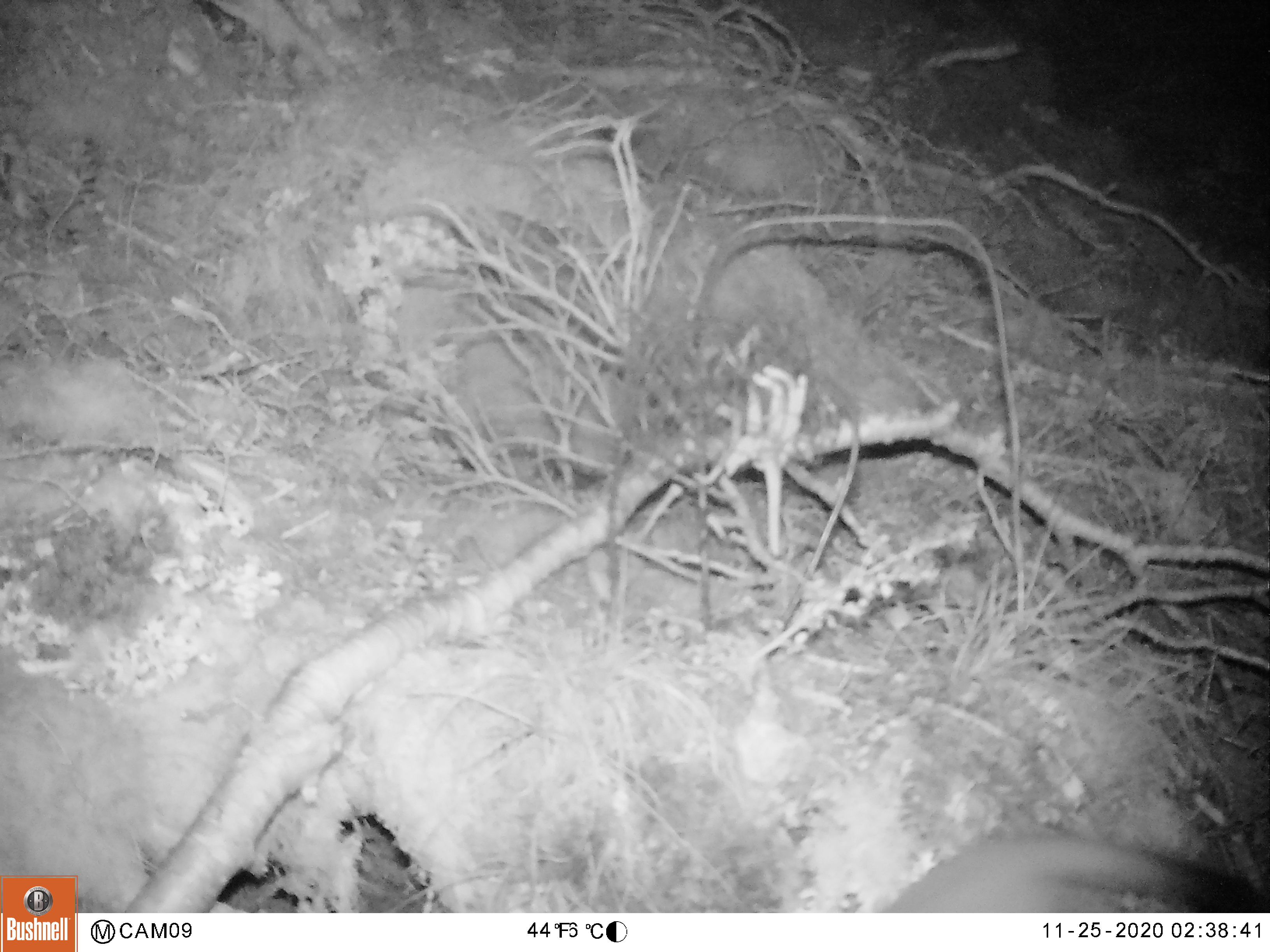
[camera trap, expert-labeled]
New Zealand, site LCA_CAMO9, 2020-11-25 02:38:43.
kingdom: Animalia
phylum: Chordata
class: Mammalia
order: Carnivora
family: Mustelidae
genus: Mustela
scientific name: Mustela erminea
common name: stoat